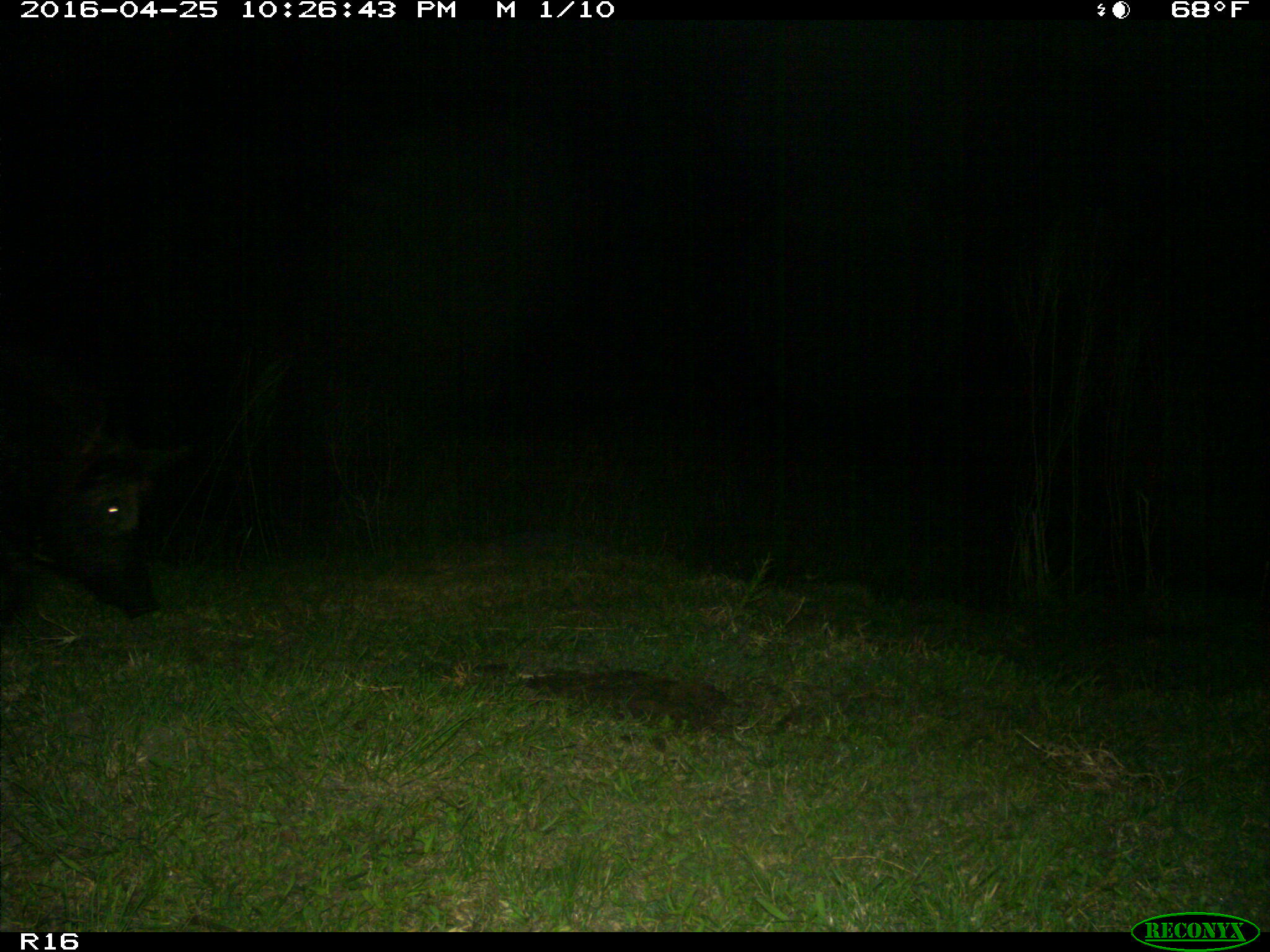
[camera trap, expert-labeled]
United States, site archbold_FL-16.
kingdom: Animalia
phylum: Chordata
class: Mammalia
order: Artiodactyla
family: Suidae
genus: Sus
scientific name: Sus scrofa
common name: wild boar